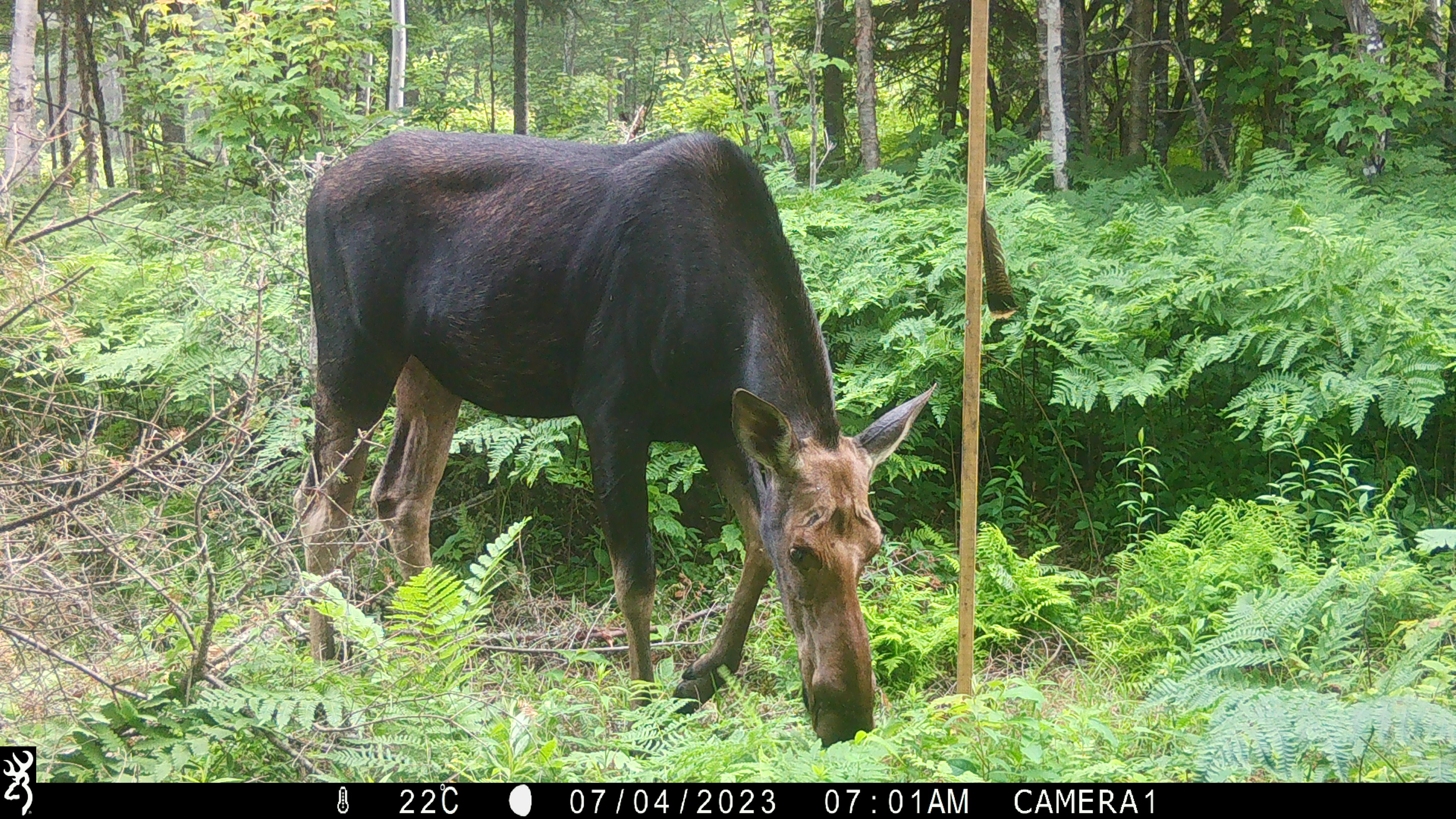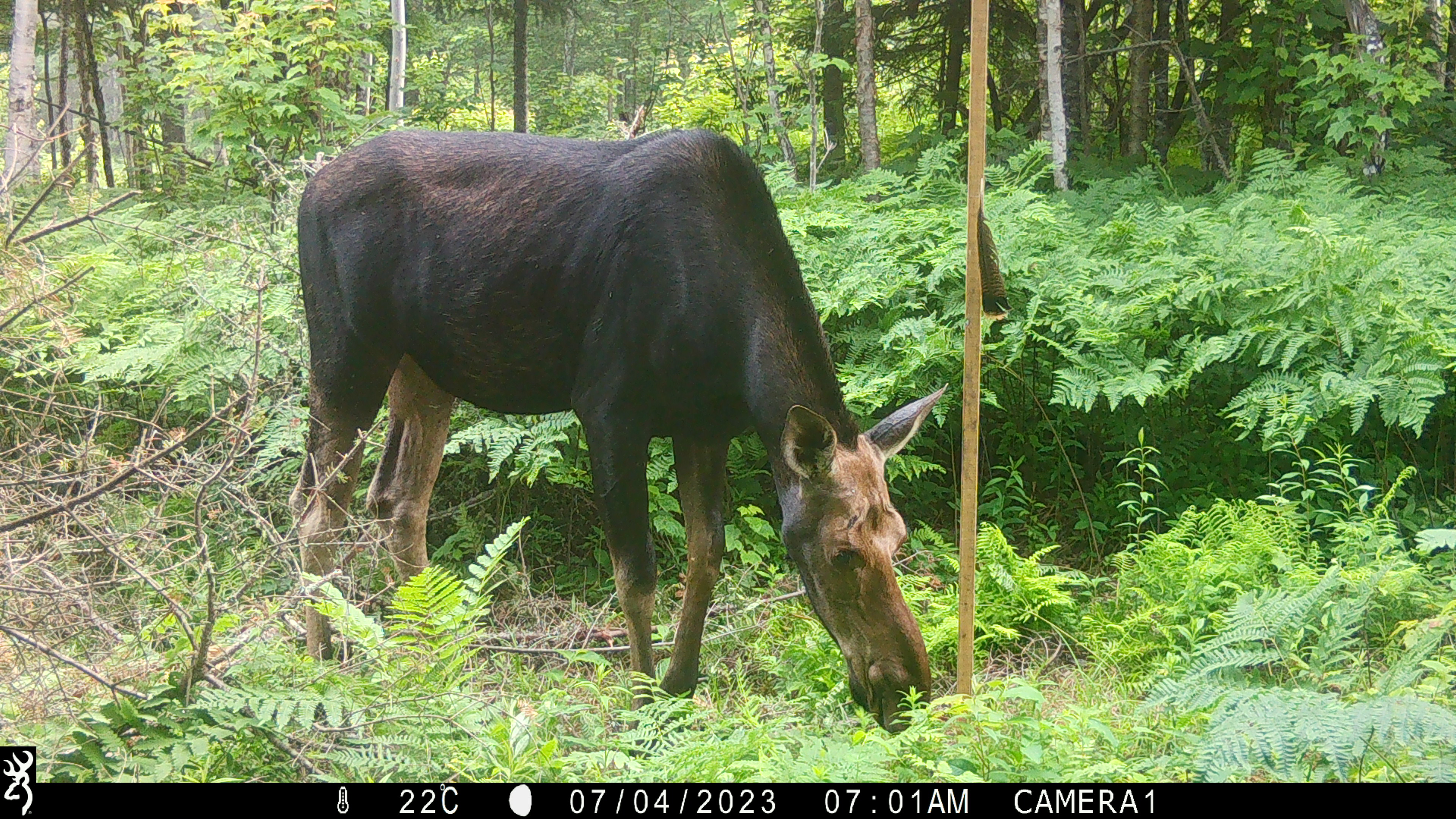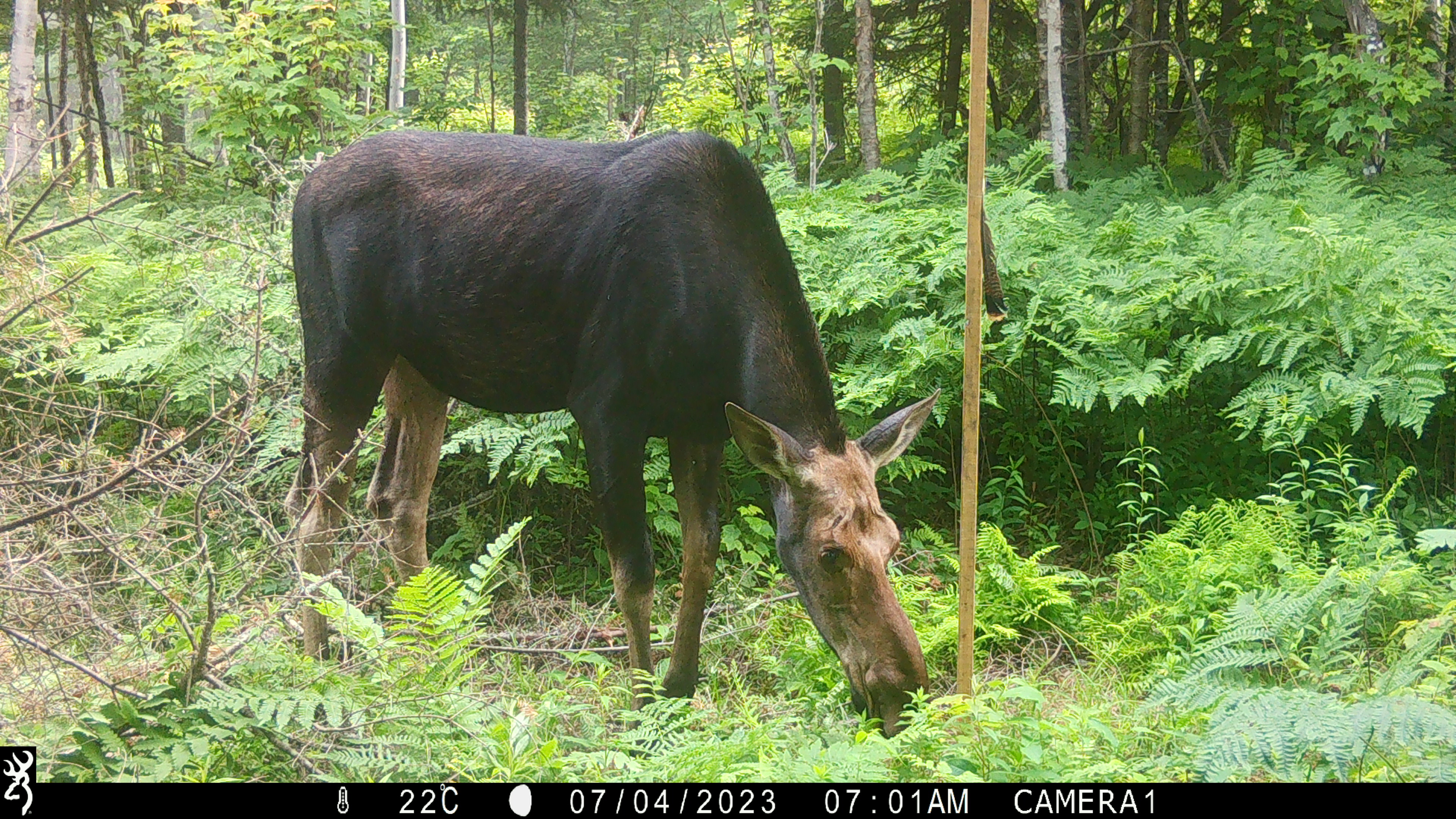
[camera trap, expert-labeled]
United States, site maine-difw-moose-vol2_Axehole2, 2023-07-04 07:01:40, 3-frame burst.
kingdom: Animalia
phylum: Chordata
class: Mammalia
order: Artiodactyla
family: Cervidae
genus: Alces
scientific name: Alces alces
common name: moose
Moose (Alces alces).